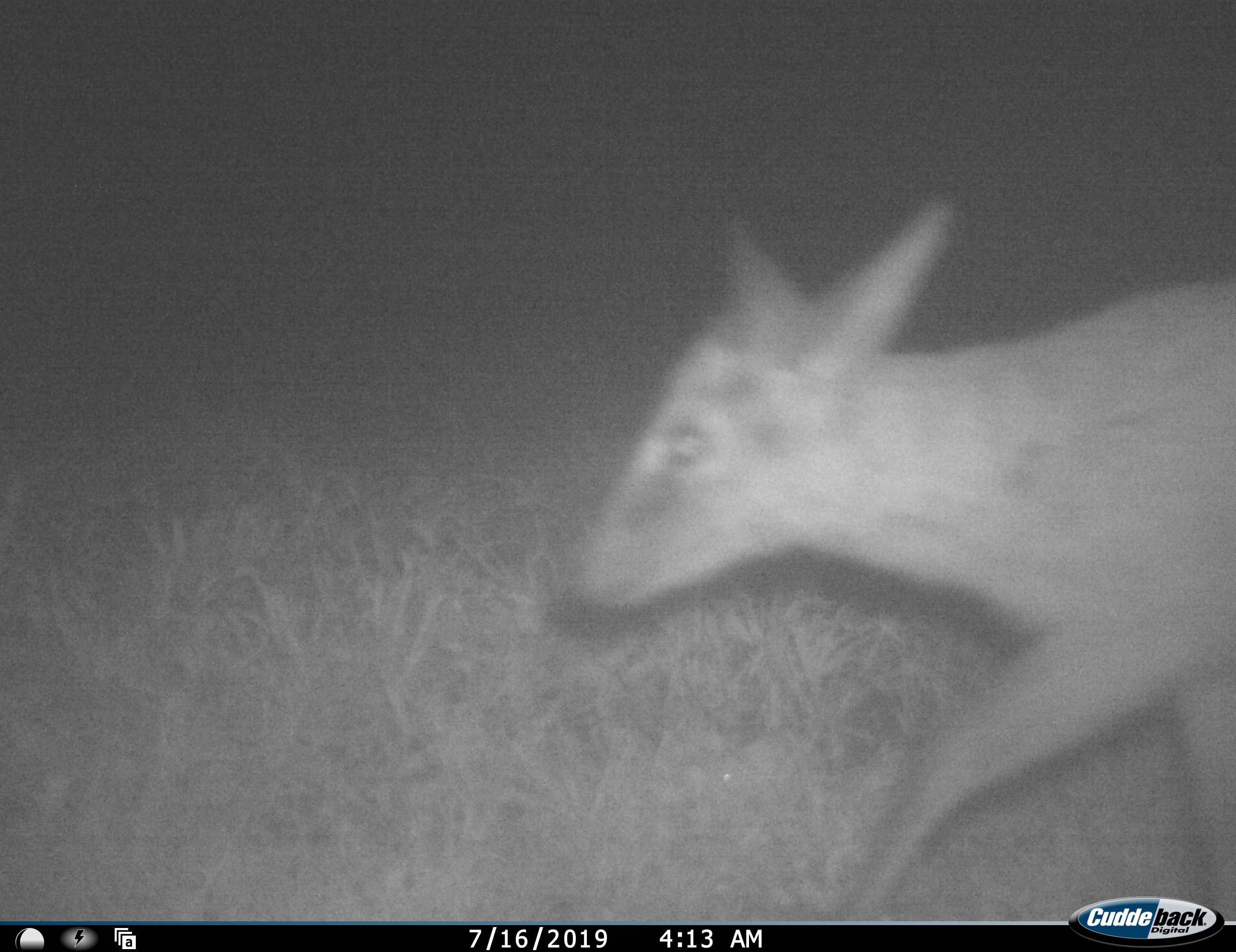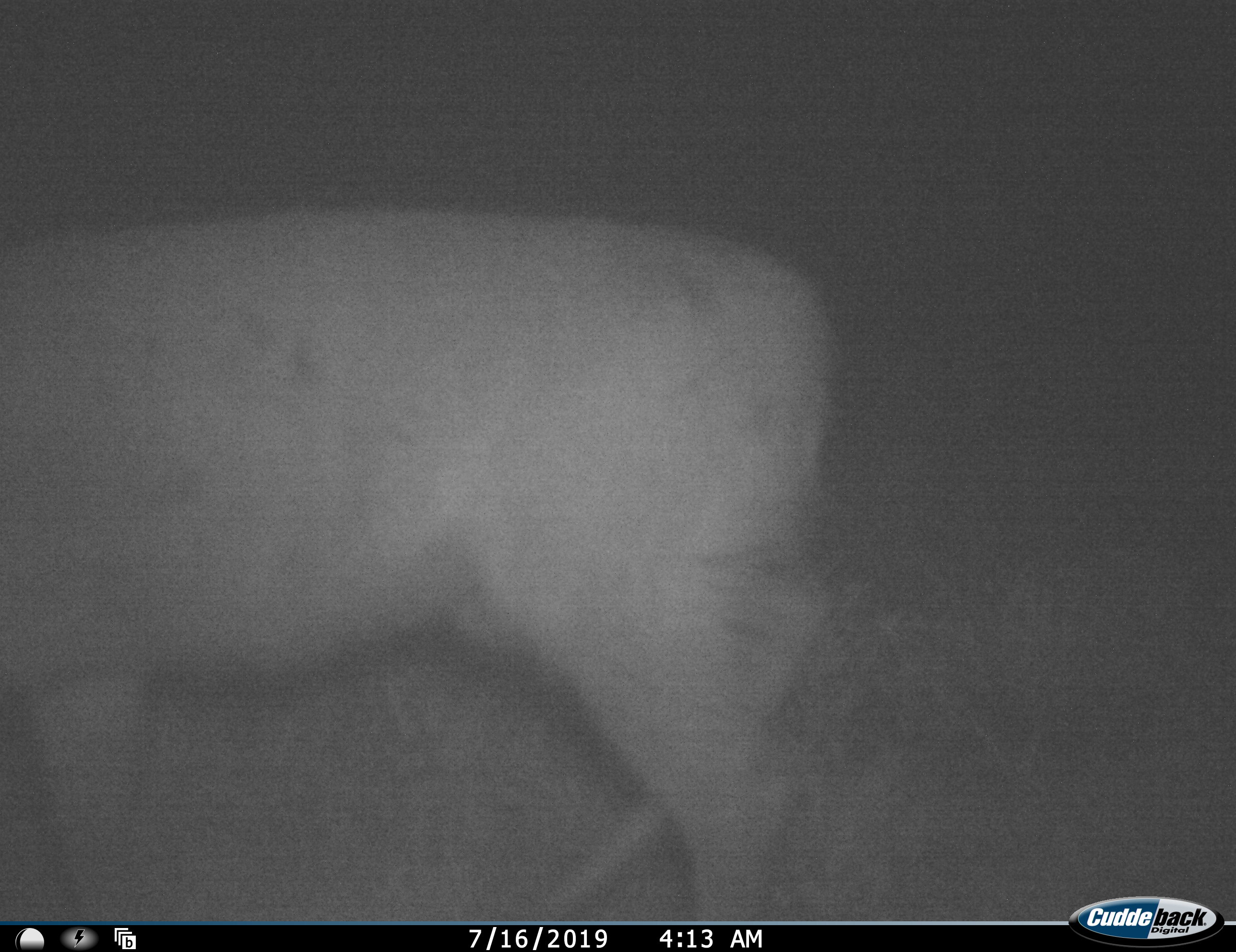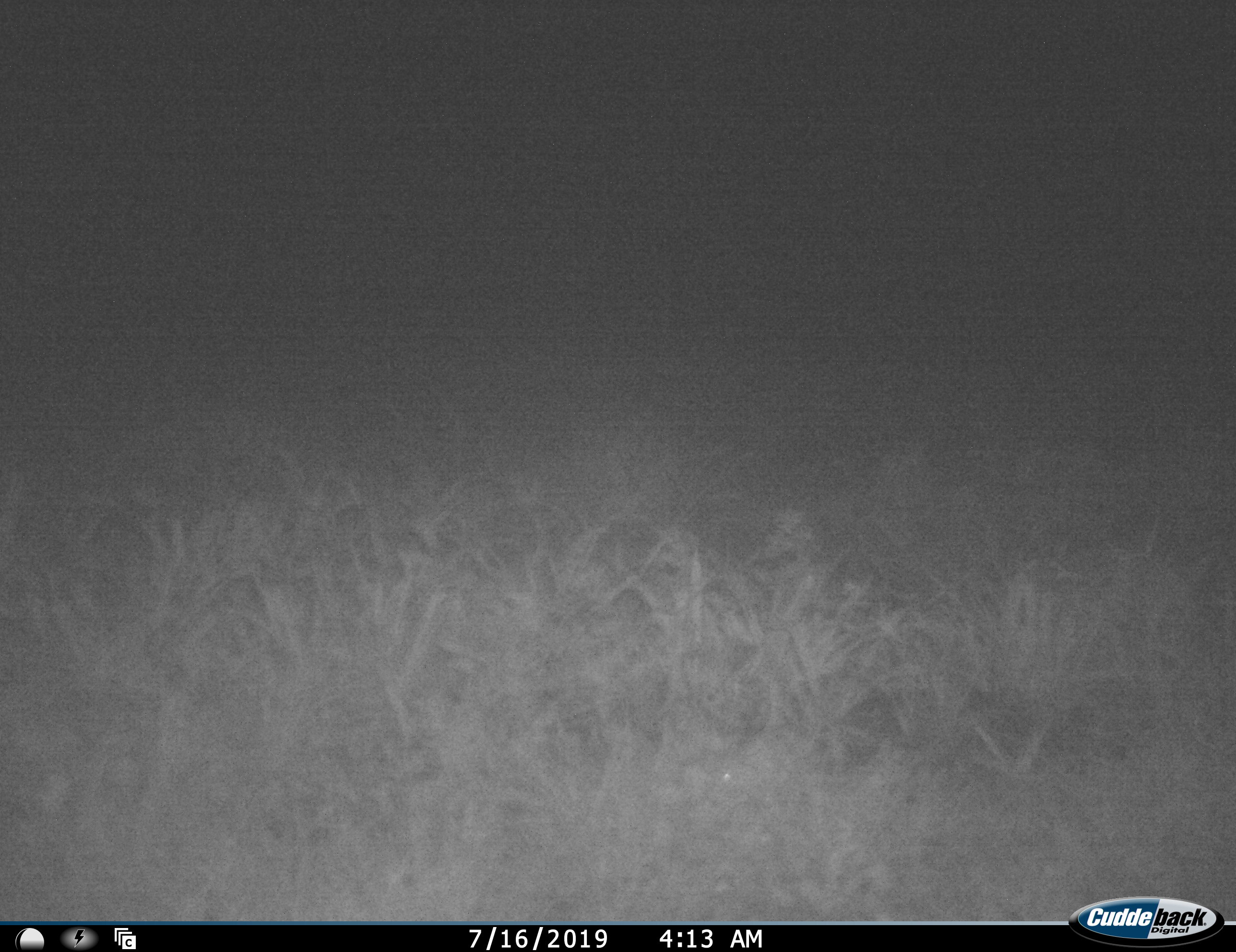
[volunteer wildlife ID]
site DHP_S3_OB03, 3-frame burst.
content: unidentified animal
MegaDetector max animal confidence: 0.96